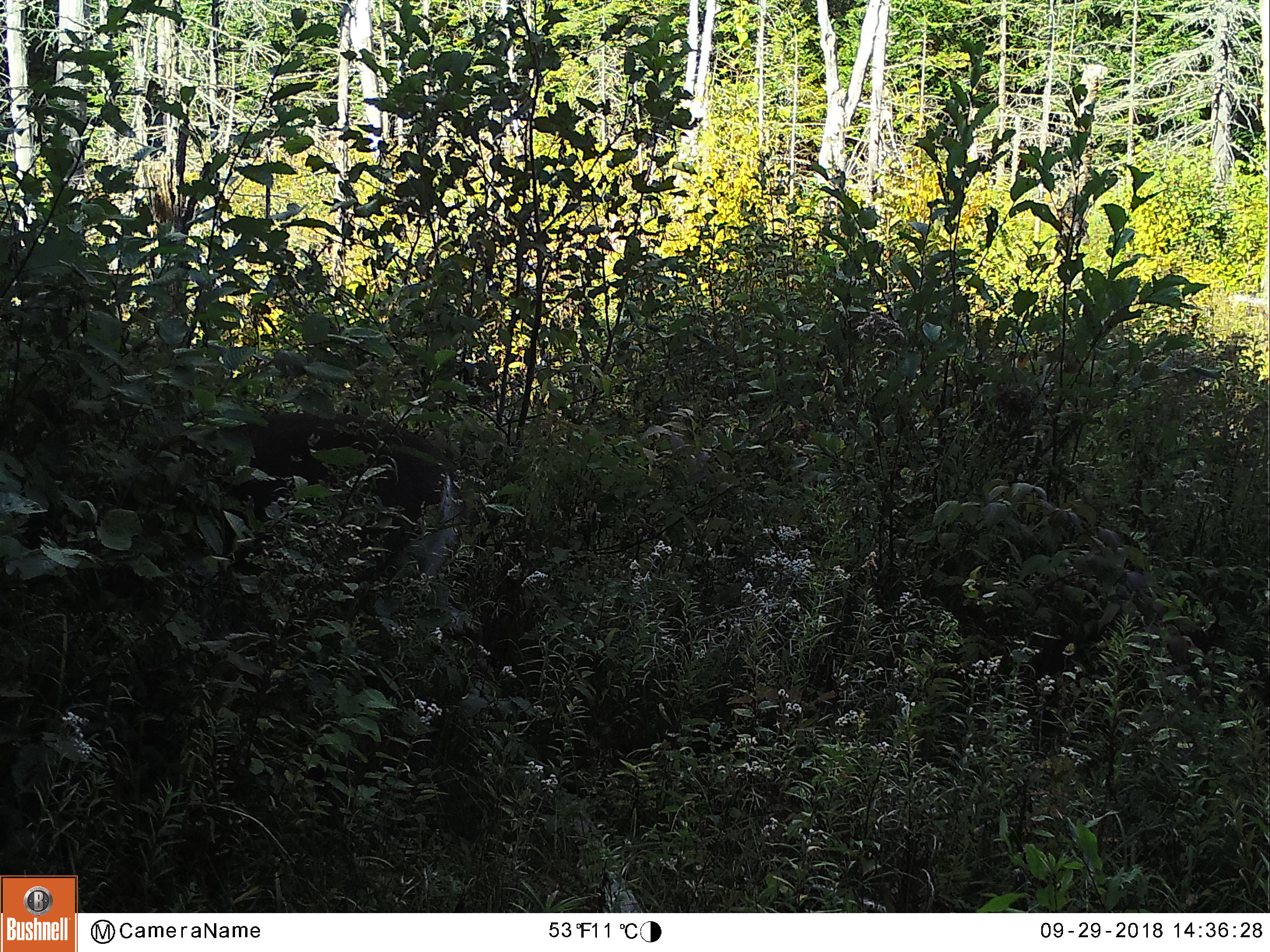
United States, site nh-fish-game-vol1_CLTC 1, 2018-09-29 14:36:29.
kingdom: Animalia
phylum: Chordata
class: Mammalia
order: Artiodactyla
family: Cervidae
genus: Odocoileus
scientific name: Odocoileus virginianus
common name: white-tailed deer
White-tailed deer (Odocoileus virginianus).